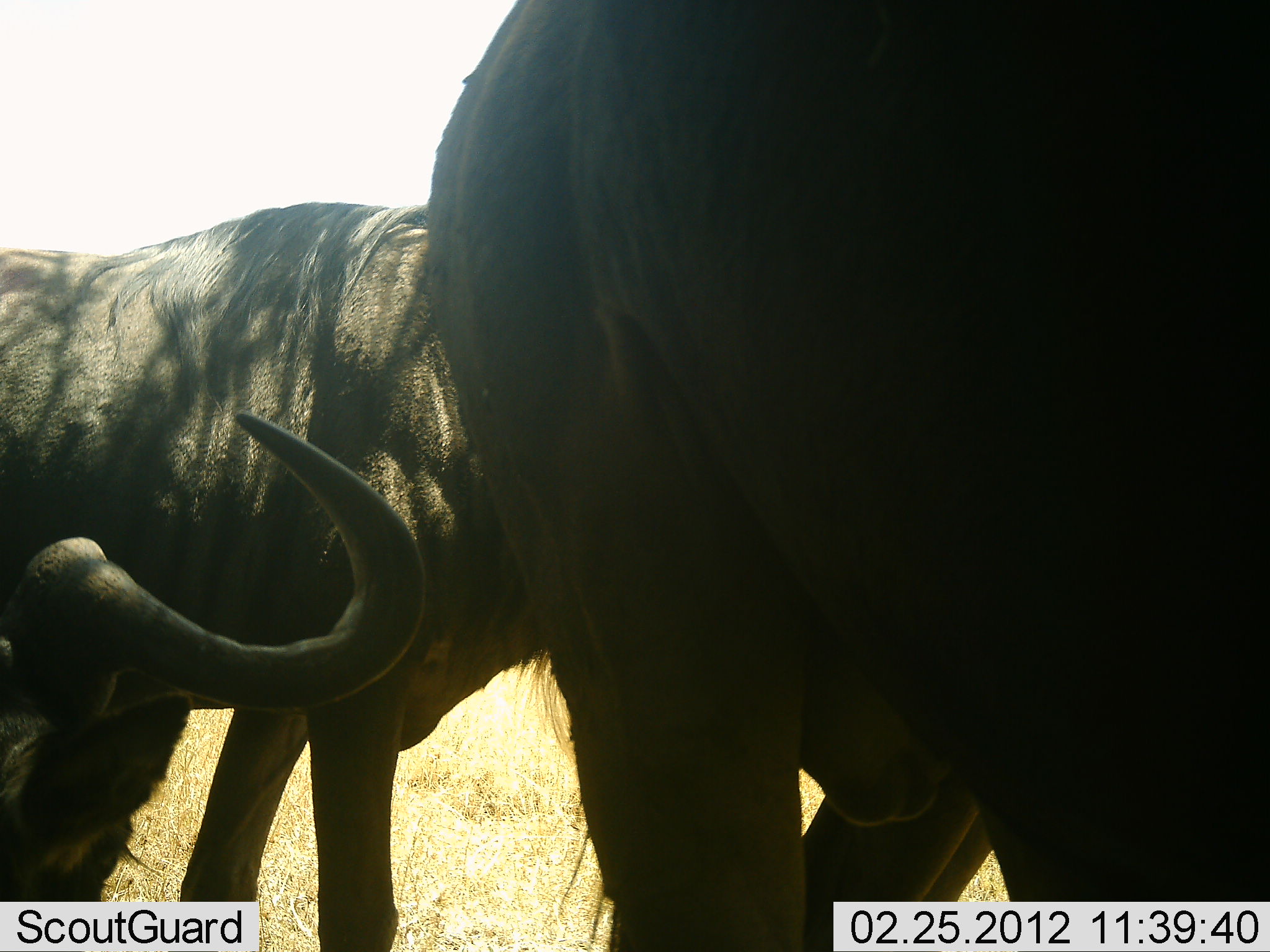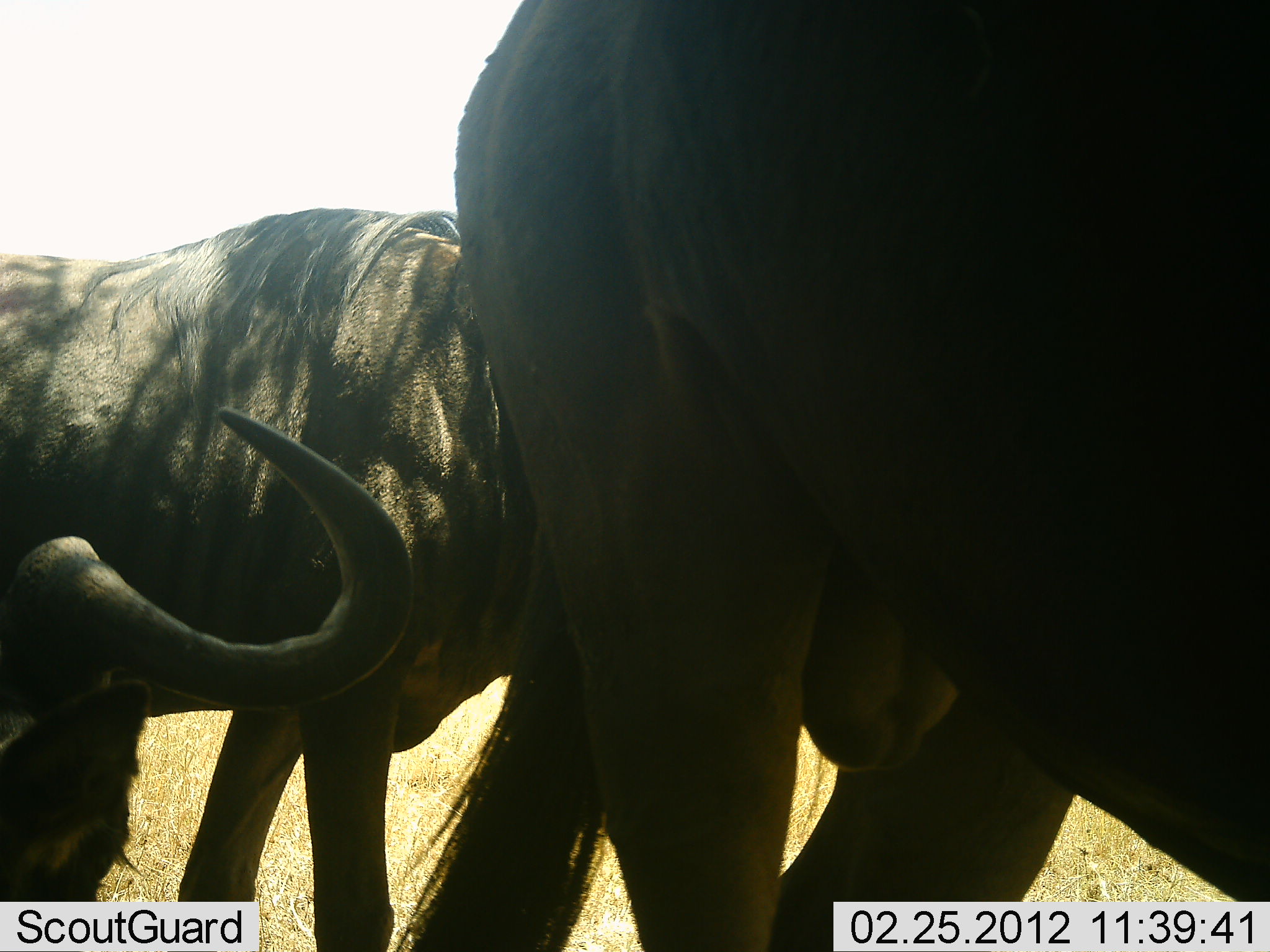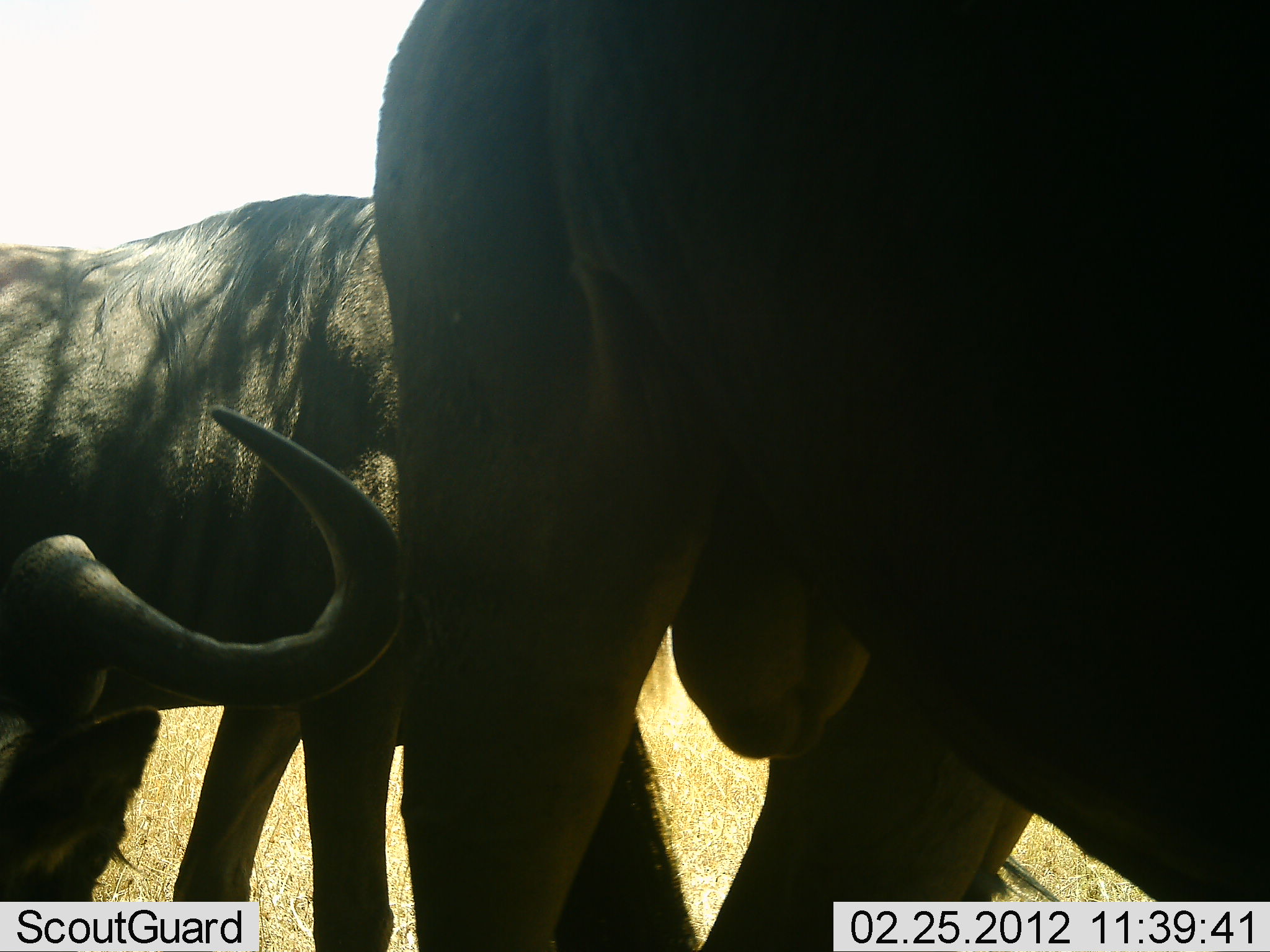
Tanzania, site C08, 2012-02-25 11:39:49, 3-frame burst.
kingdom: Animalia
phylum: Chordata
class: Mammalia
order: Artiodactyla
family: Bovidae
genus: Connochaetes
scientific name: Connochaetes taurinus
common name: blue wildebeest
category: wildebeest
Wildebeest (blue wildebeest) (Connochaetes taurinus), count 3. Behavior (volunteer vote fractions): standing 63%, resting 21%, moving 21%, interacting 5%. Young present (vote fraction): 0%. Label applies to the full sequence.